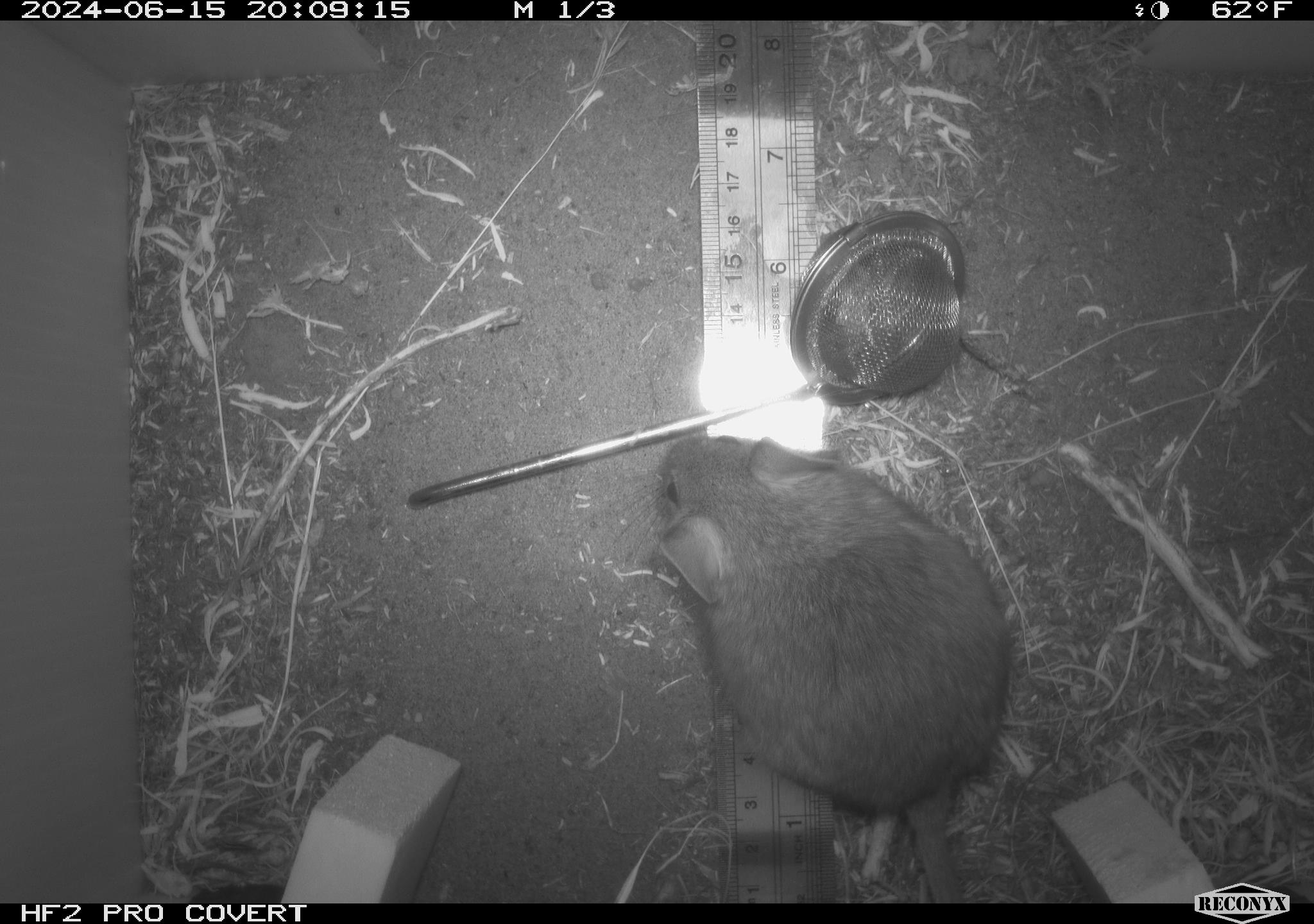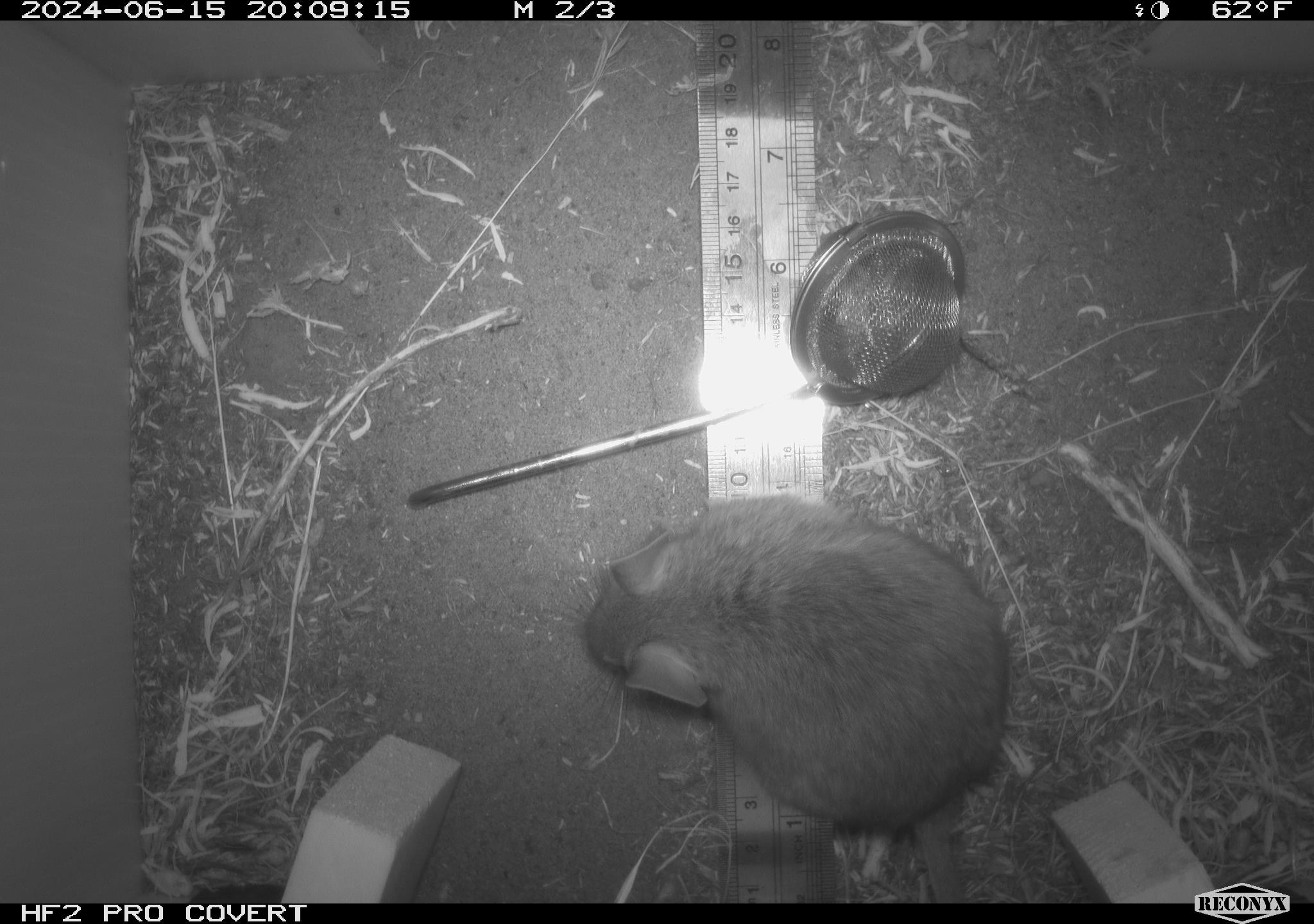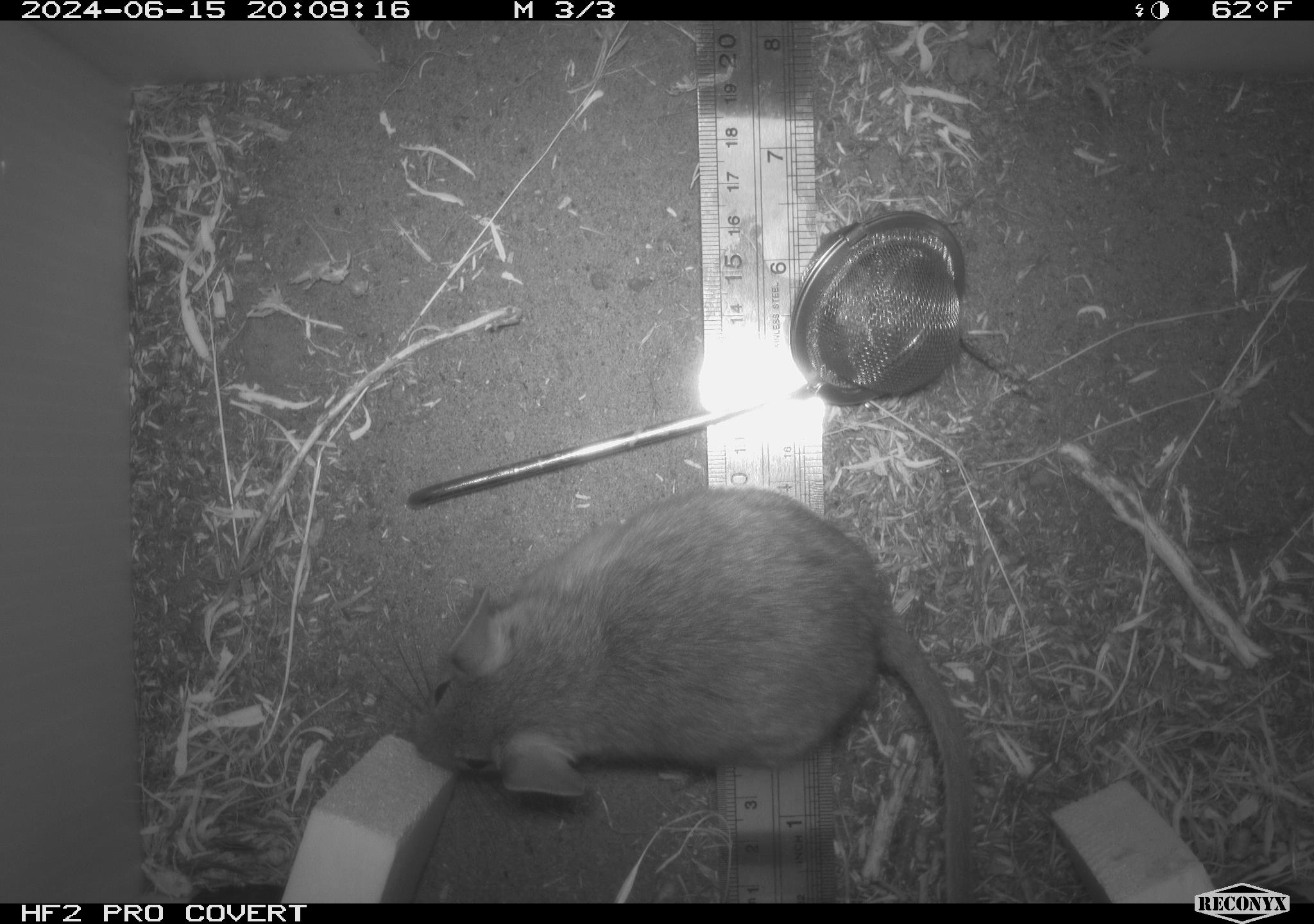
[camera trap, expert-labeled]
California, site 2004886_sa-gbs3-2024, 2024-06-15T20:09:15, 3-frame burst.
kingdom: Animalia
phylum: Chordata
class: Mammalia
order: Rodentia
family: Cricetidae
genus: Neotoma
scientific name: Neotoma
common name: pack rat or woodrat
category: neotoma species